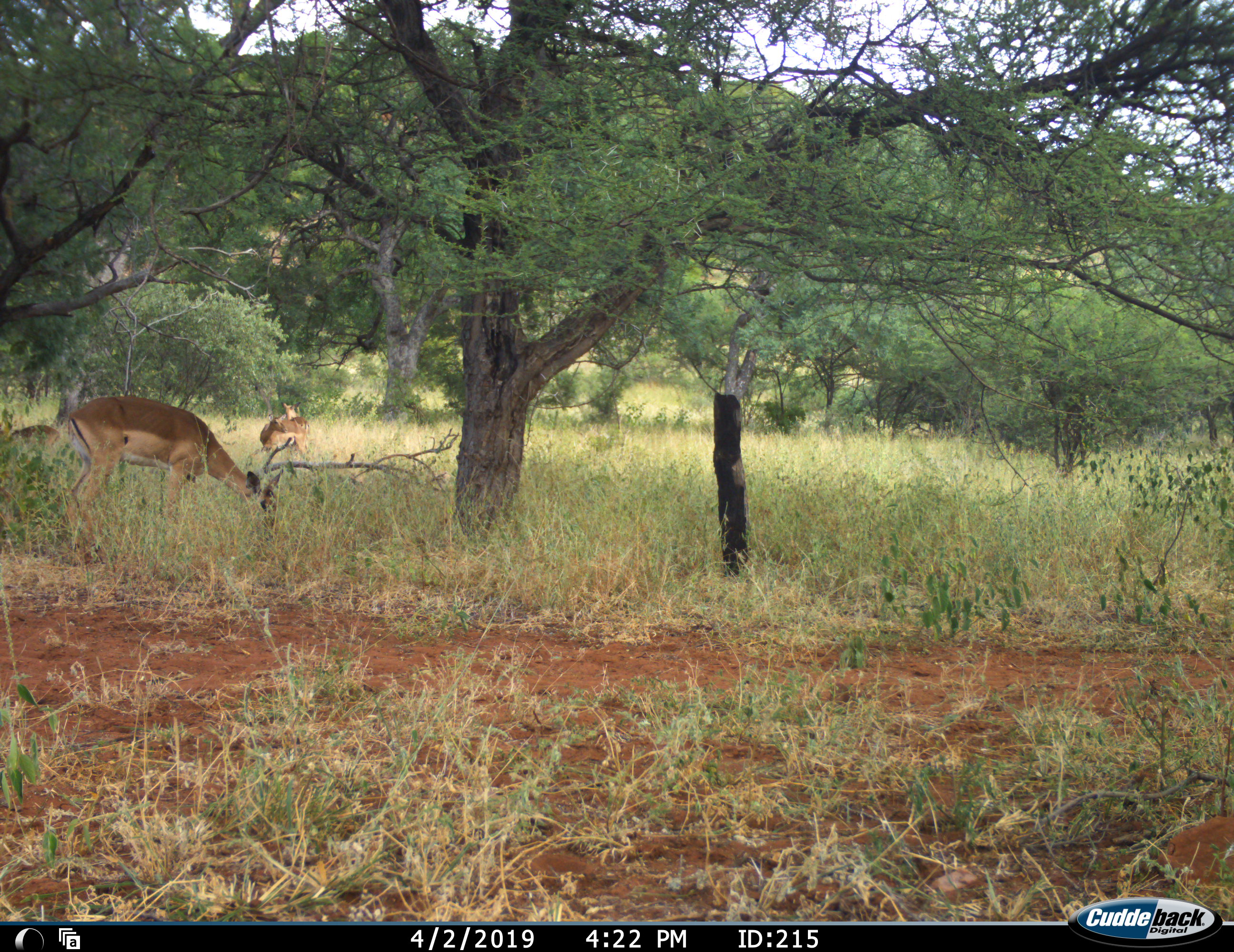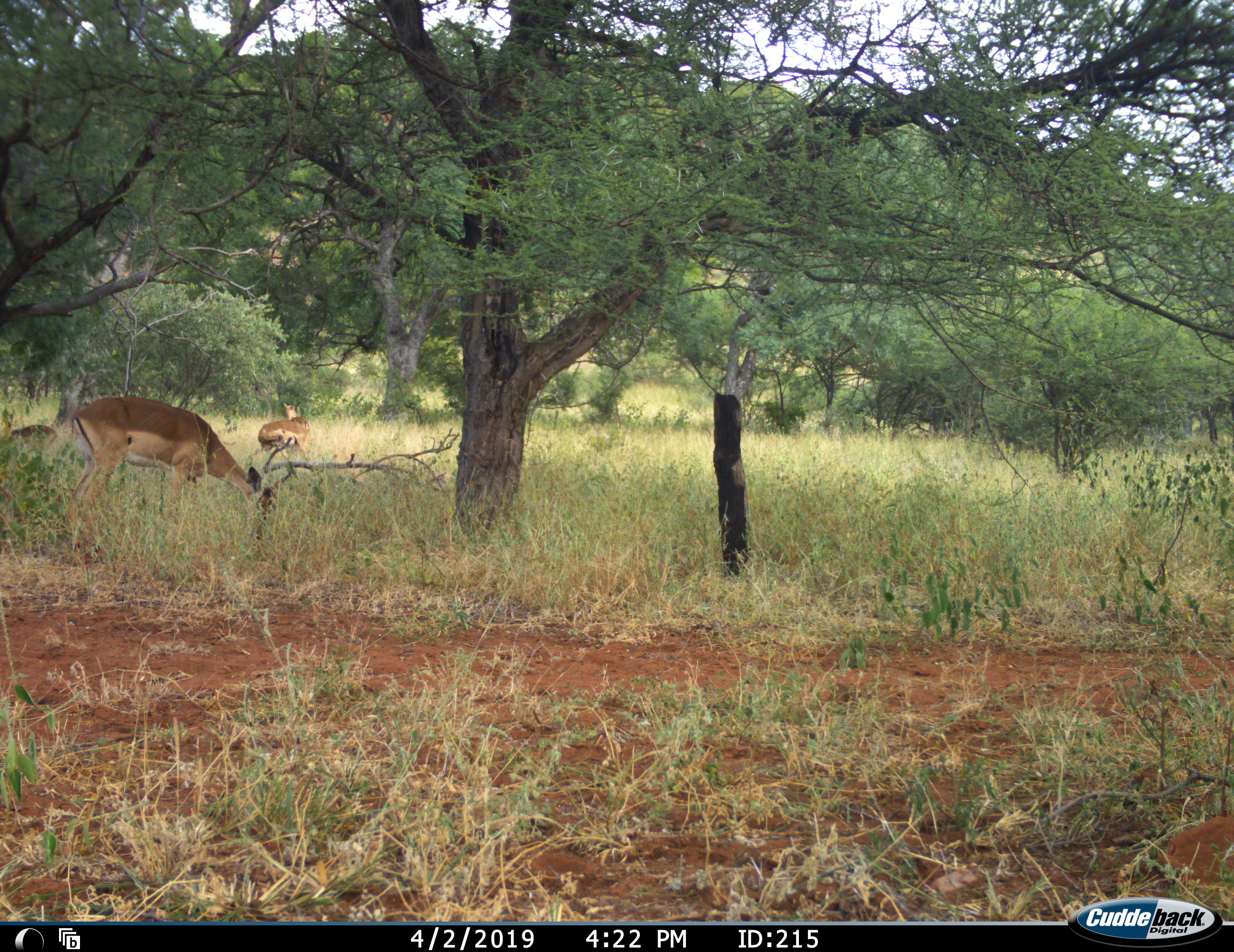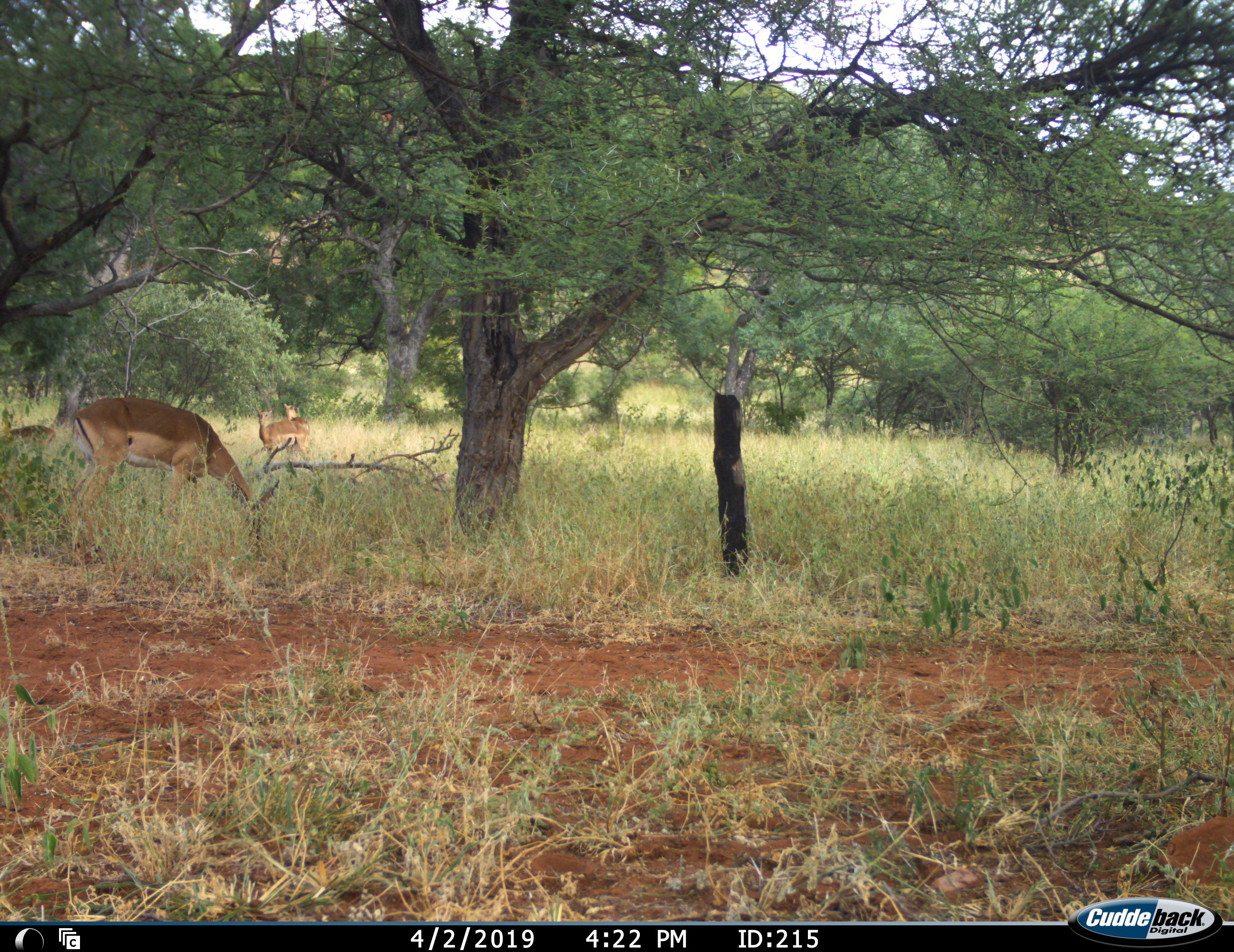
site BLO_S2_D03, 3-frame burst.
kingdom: Animalia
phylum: Chordata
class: Mammalia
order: Artiodactyla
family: Bovidae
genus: Aepyceros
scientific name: Aepyceros melampus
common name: impala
Impala (Aepyceros melampus), count 4. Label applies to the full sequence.